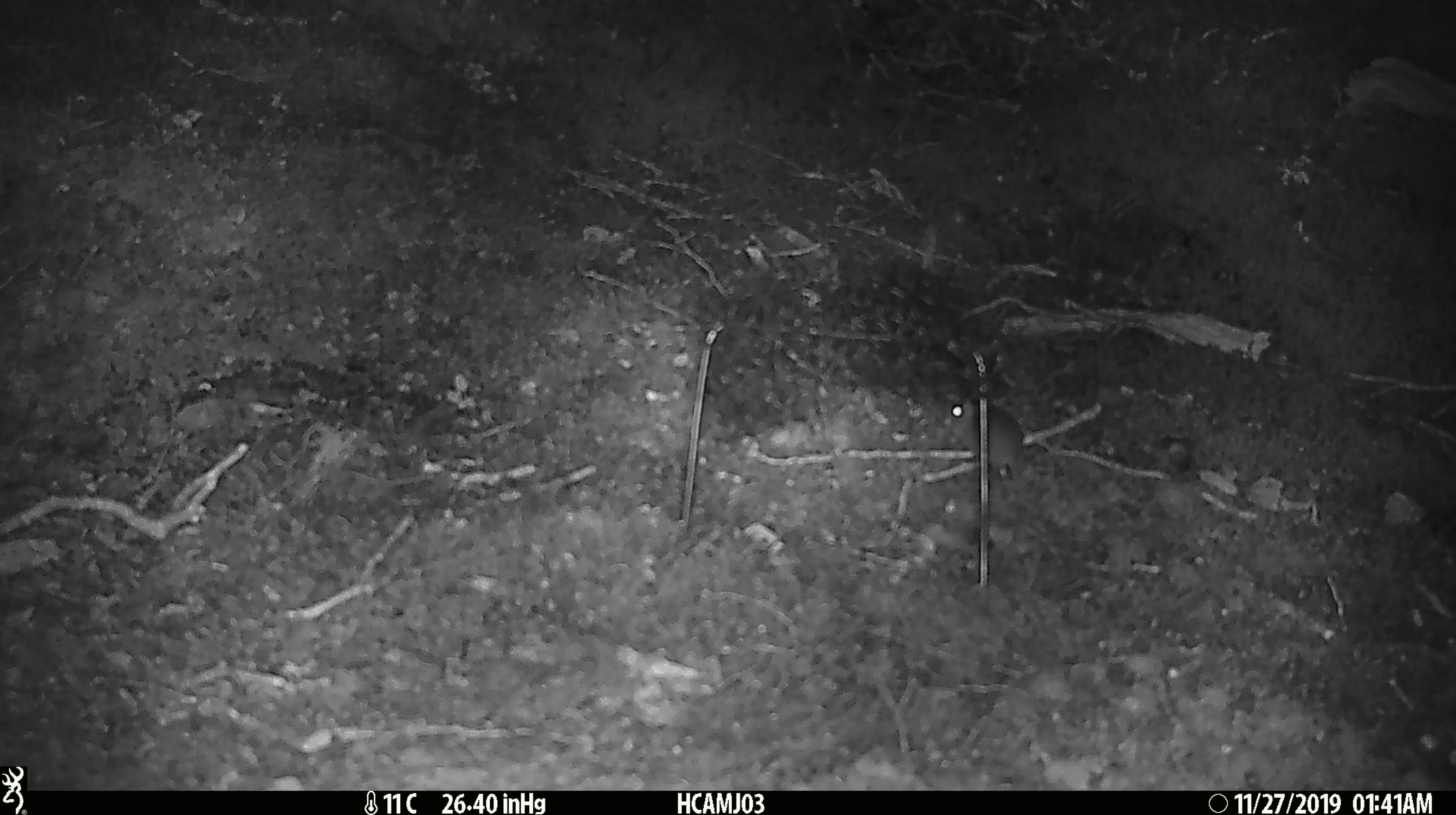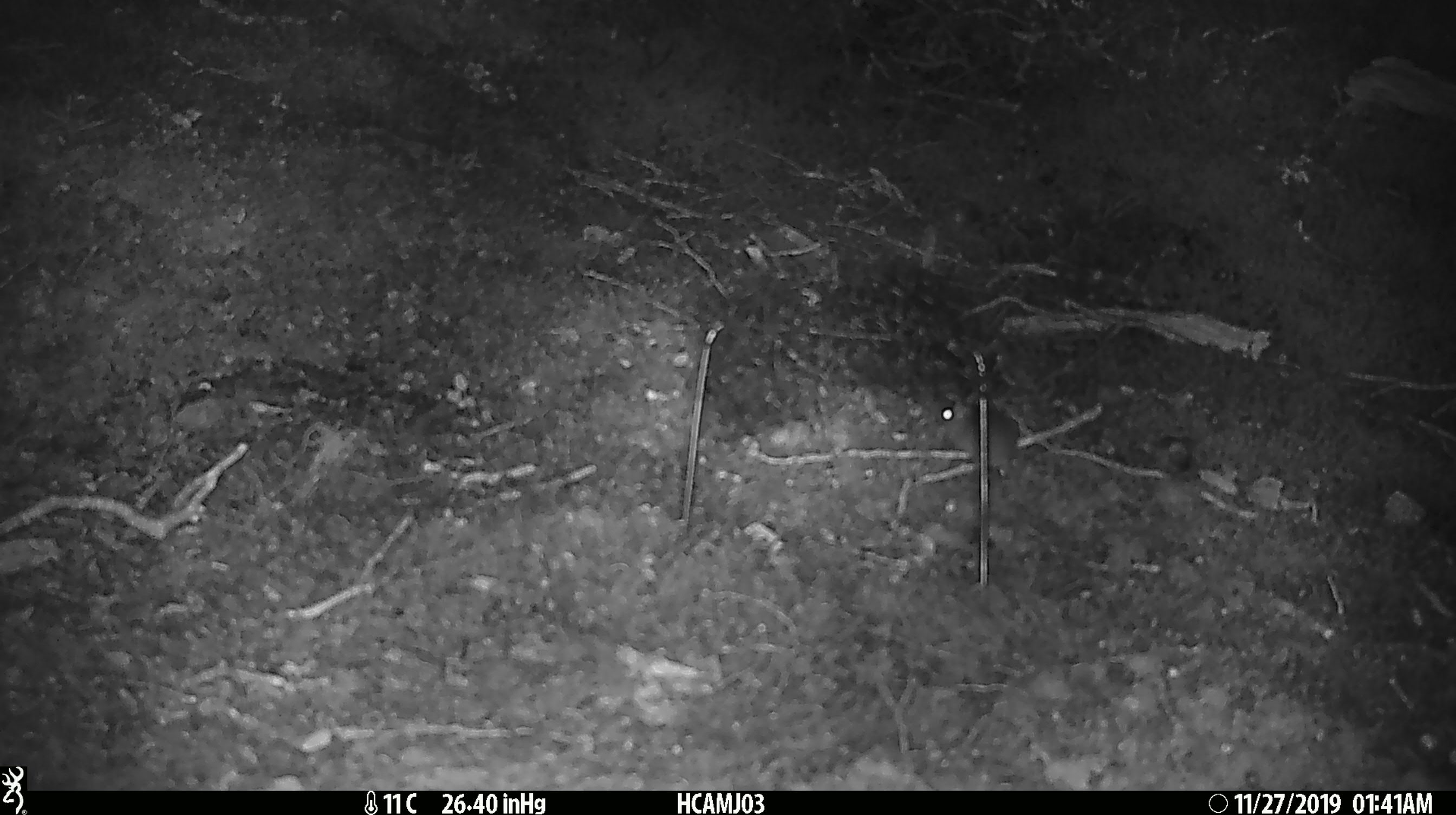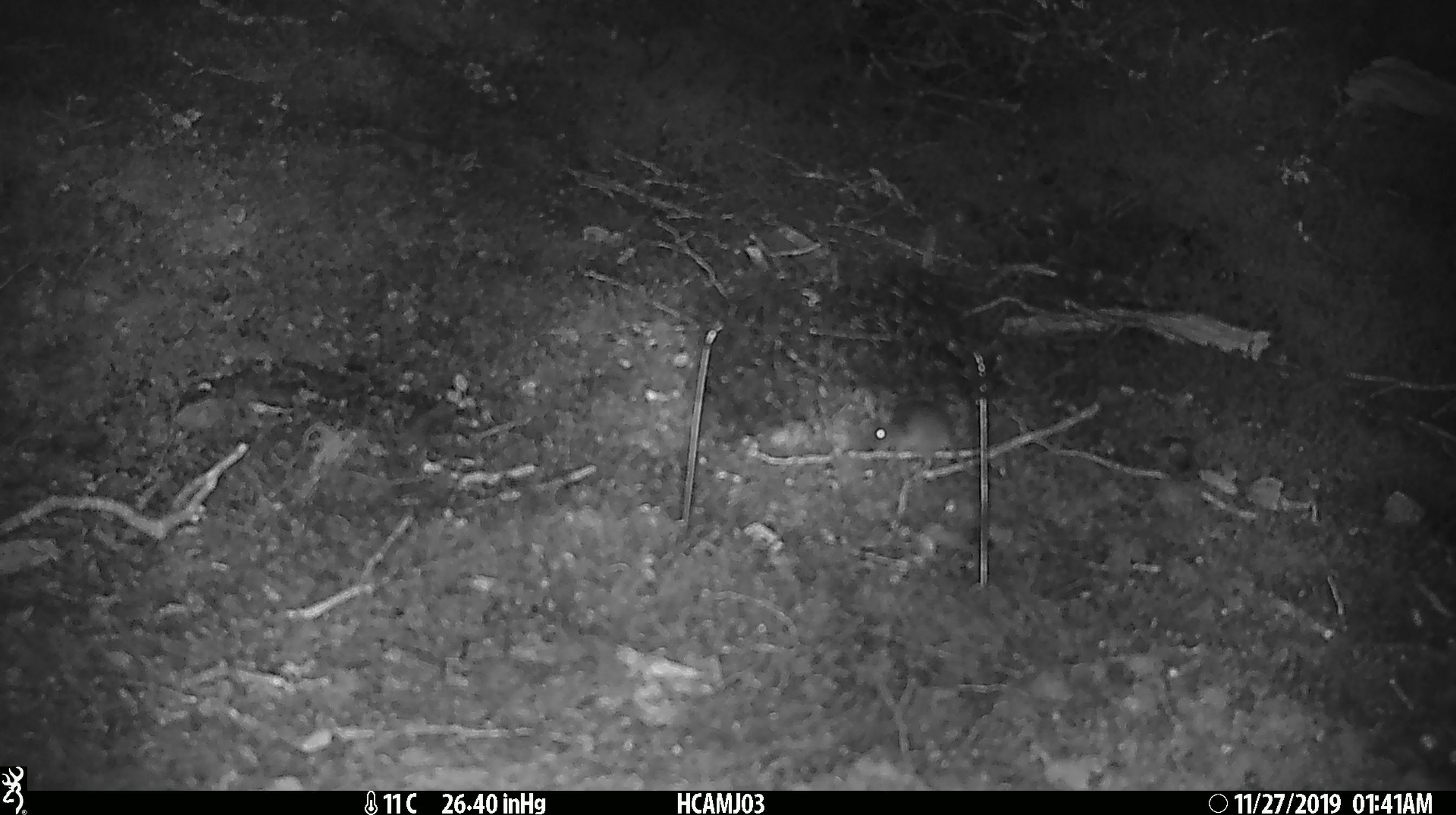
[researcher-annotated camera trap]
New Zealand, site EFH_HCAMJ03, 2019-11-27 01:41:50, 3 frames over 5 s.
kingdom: Animalia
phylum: Chordata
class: Mammalia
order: Rodentia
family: Muridae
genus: Mus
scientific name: Mus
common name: mouse